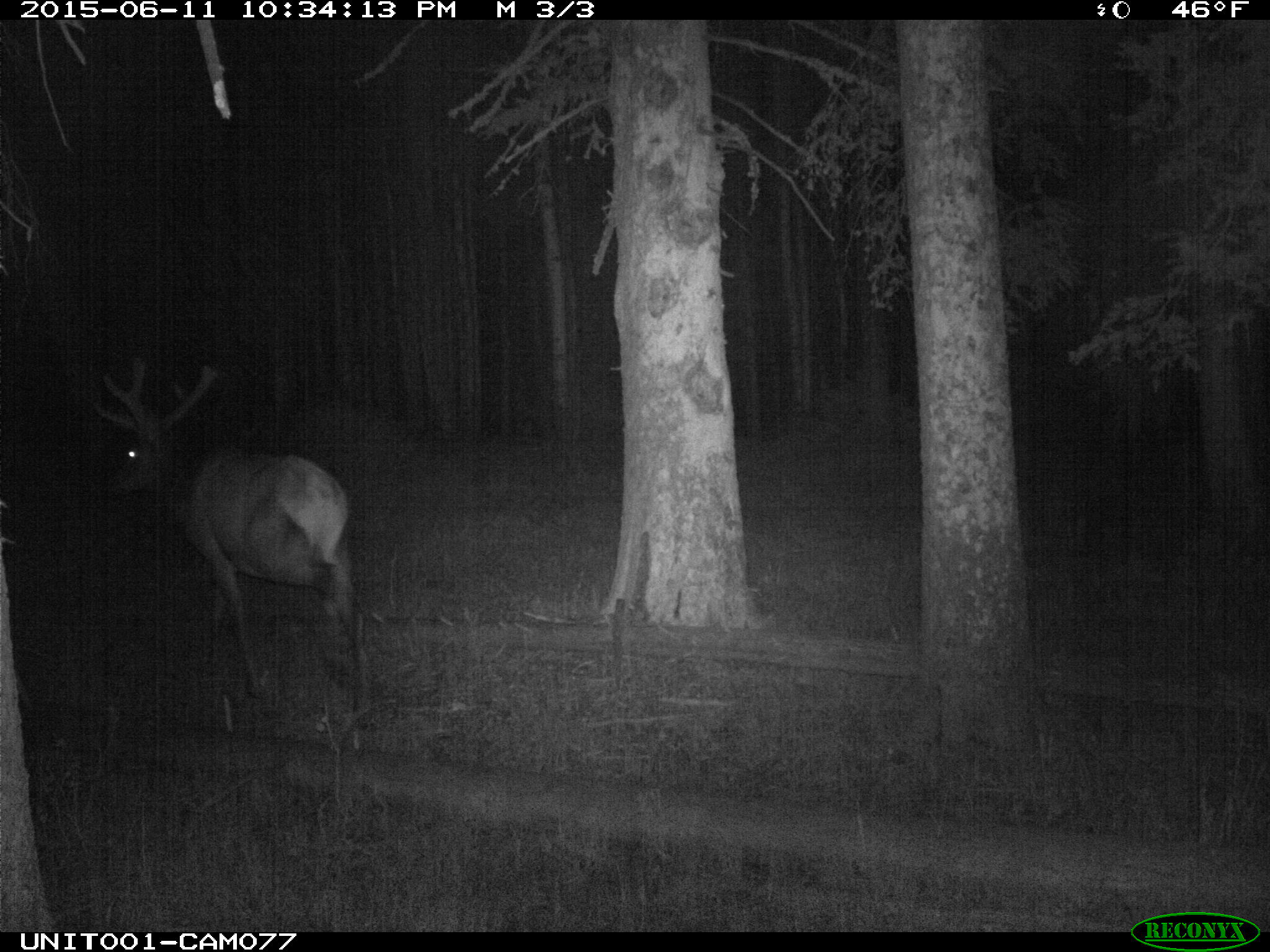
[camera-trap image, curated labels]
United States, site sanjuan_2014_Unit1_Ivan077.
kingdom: Animalia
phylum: Chordata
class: Mammalia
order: Artiodactyla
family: Cervidae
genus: Cervus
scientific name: Cervus elaphus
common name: red deer